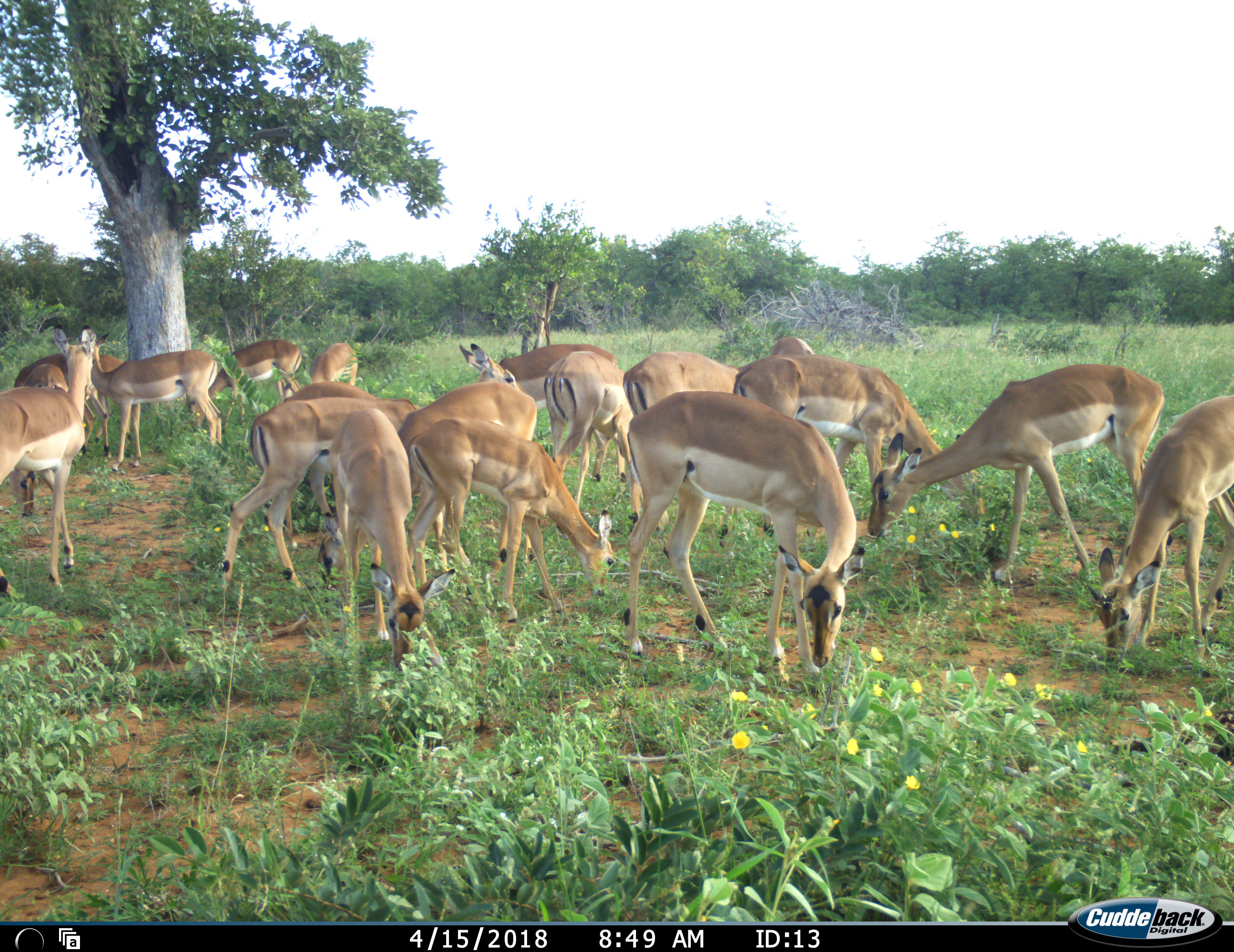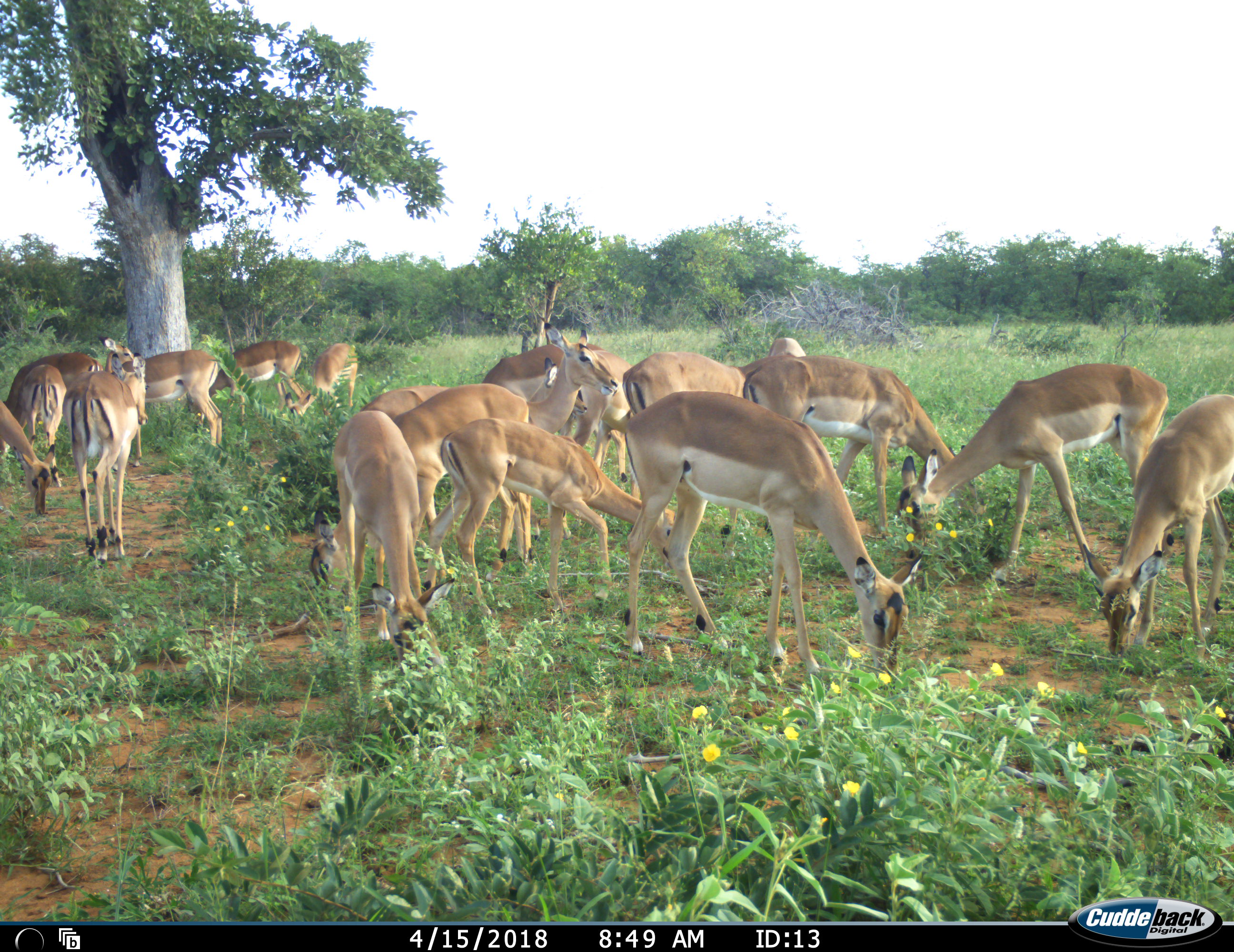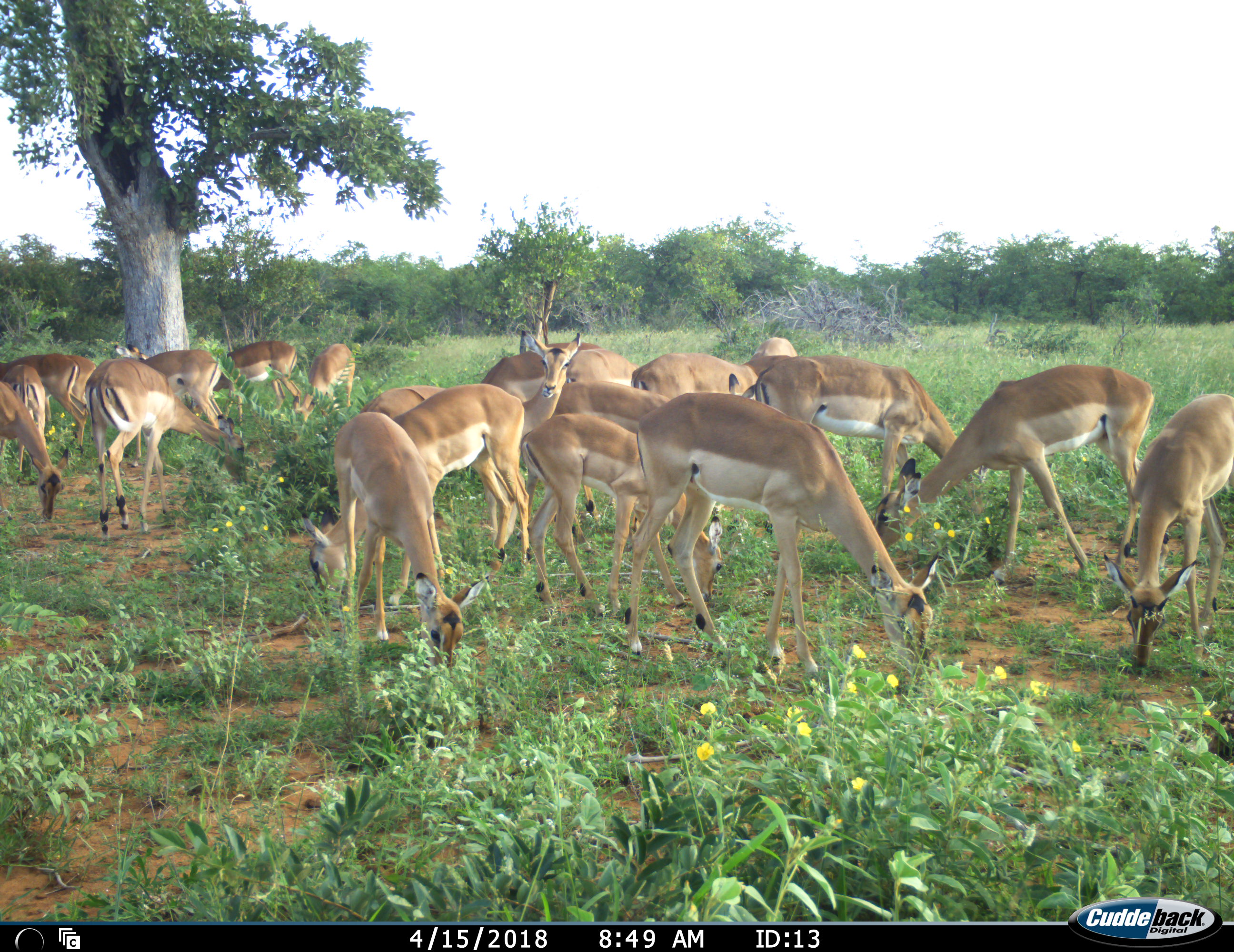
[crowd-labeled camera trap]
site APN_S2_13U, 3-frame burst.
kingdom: Animalia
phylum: Chordata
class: Mammalia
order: Artiodactyla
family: Bovidae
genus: Aepyceros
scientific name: Aepyceros melampus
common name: impala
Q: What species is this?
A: Impala (Aepyceros melampus).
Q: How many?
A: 11-50.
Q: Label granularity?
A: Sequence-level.